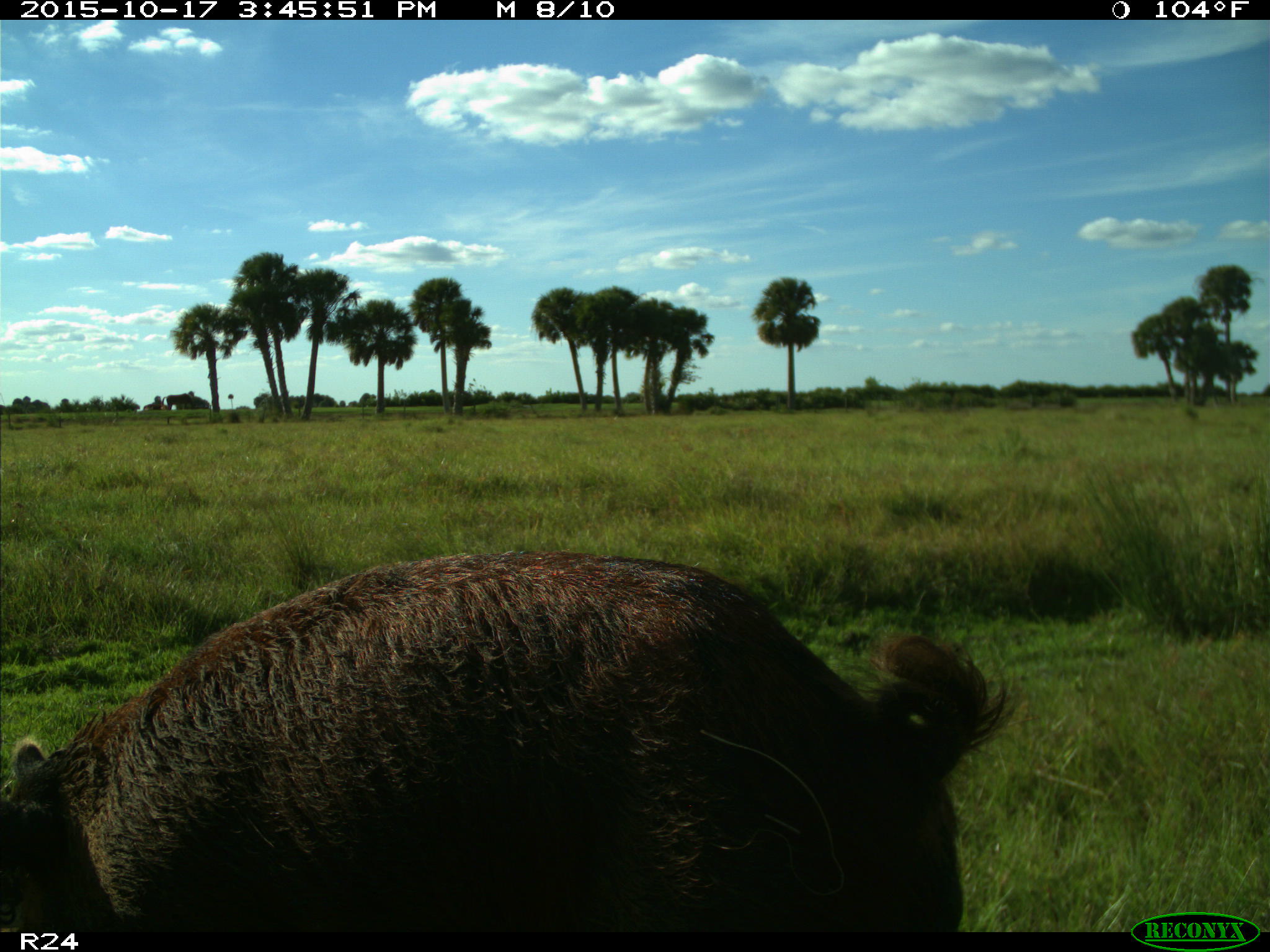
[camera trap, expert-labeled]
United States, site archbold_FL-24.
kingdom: Animalia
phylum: Chordata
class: Mammalia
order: Artiodactyla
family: Suidae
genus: Sus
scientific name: Sus scrofa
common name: wild boar